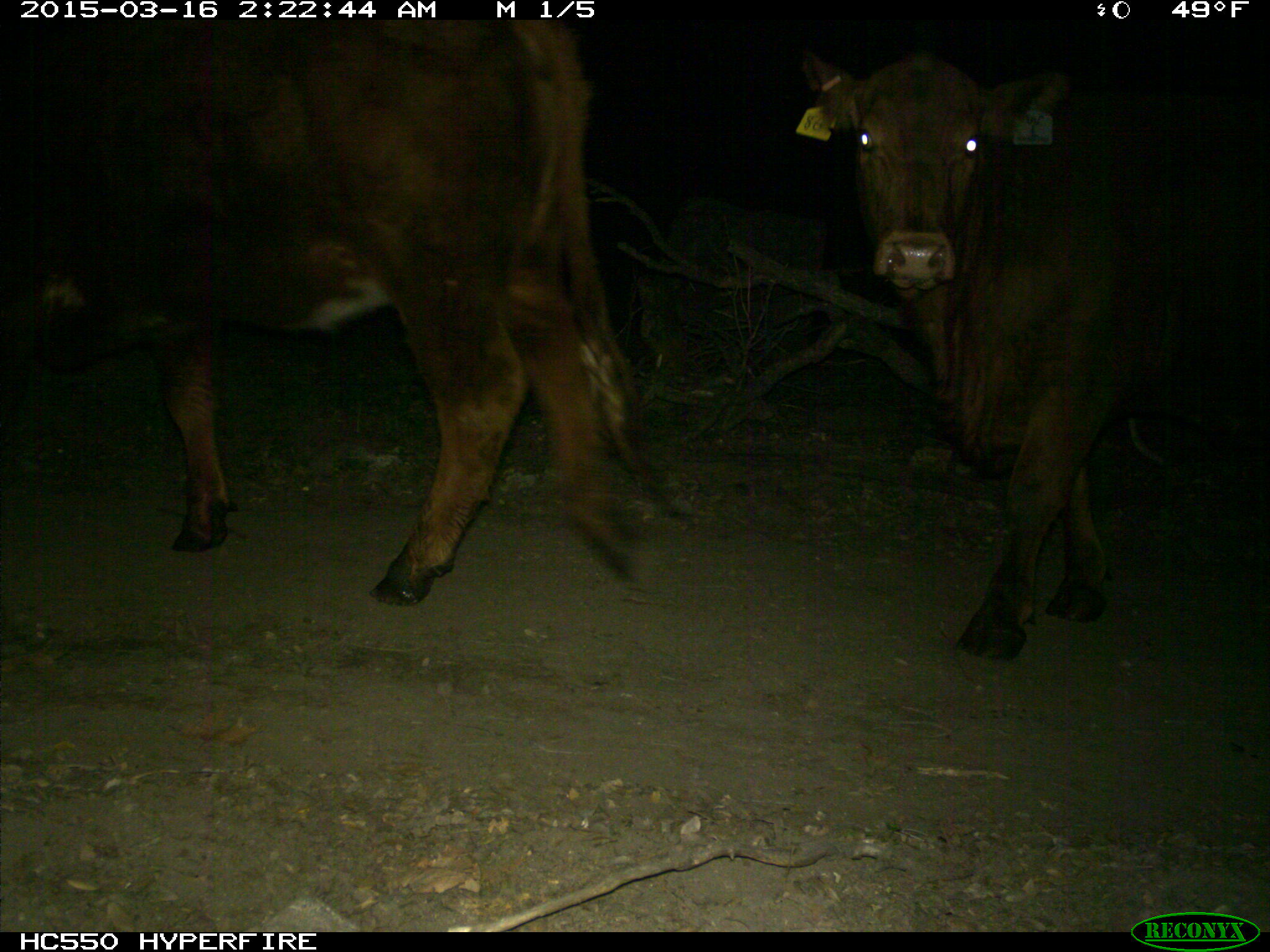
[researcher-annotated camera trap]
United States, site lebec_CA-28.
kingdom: Animalia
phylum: Chordata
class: Mammalia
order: Artiodactyla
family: Bovidae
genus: Bos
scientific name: Bos taurus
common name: domestic cow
Bos taurus (domestic cow).